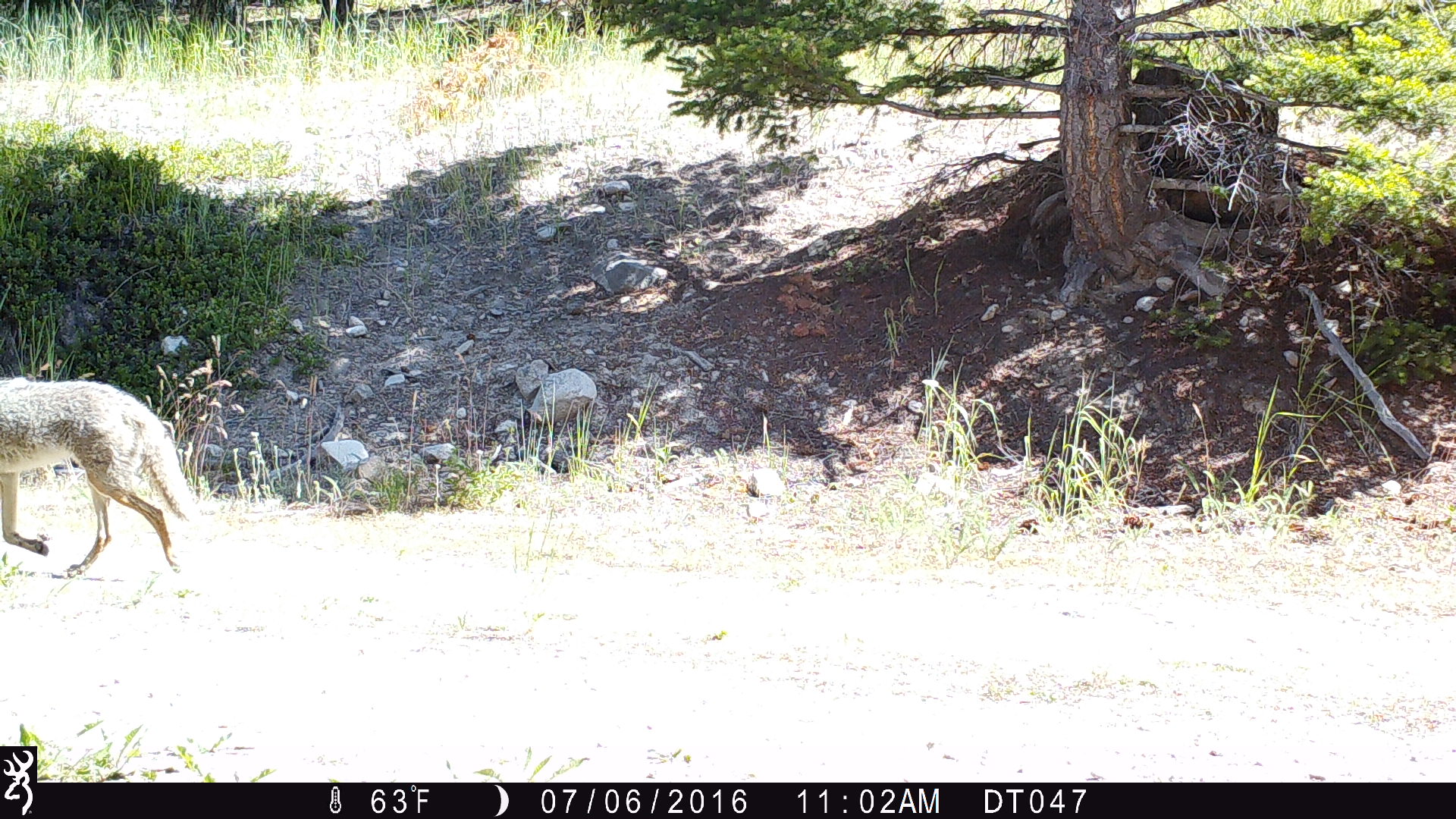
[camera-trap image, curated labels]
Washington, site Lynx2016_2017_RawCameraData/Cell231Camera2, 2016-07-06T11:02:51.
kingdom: Animalia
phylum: Chordata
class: Mammalia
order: Carnivora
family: Canidae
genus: Canis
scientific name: Canis latrans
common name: coyote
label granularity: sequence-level